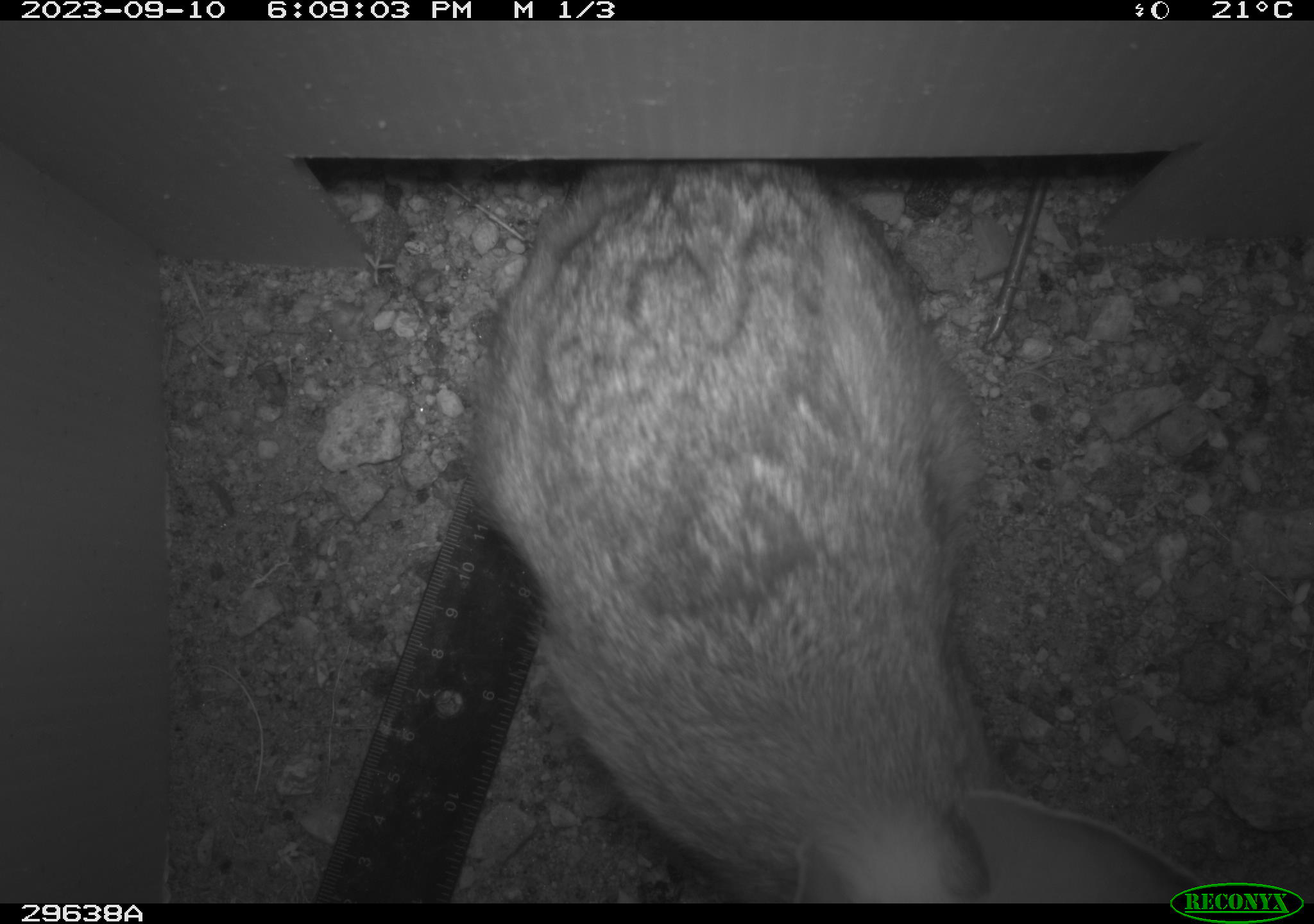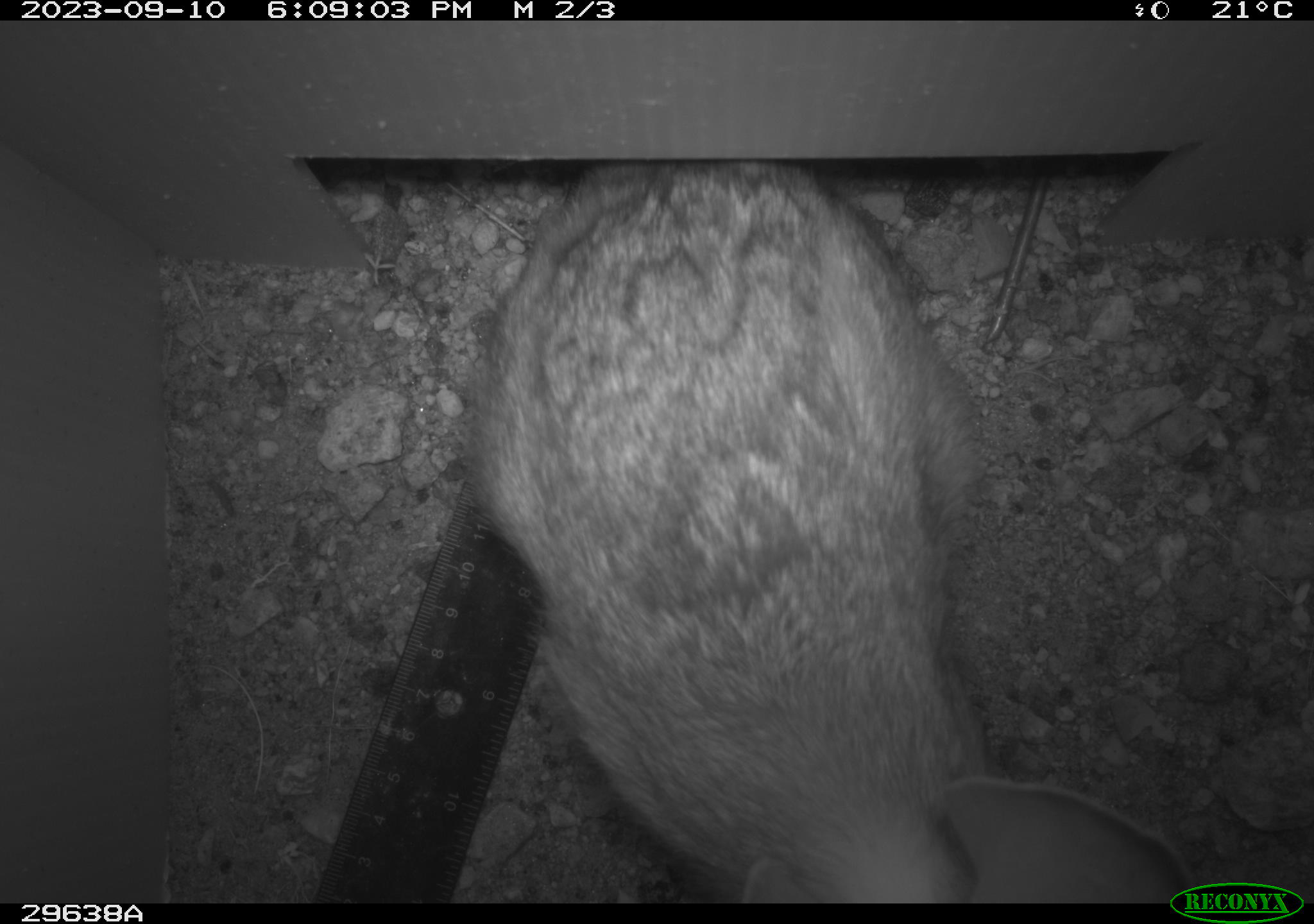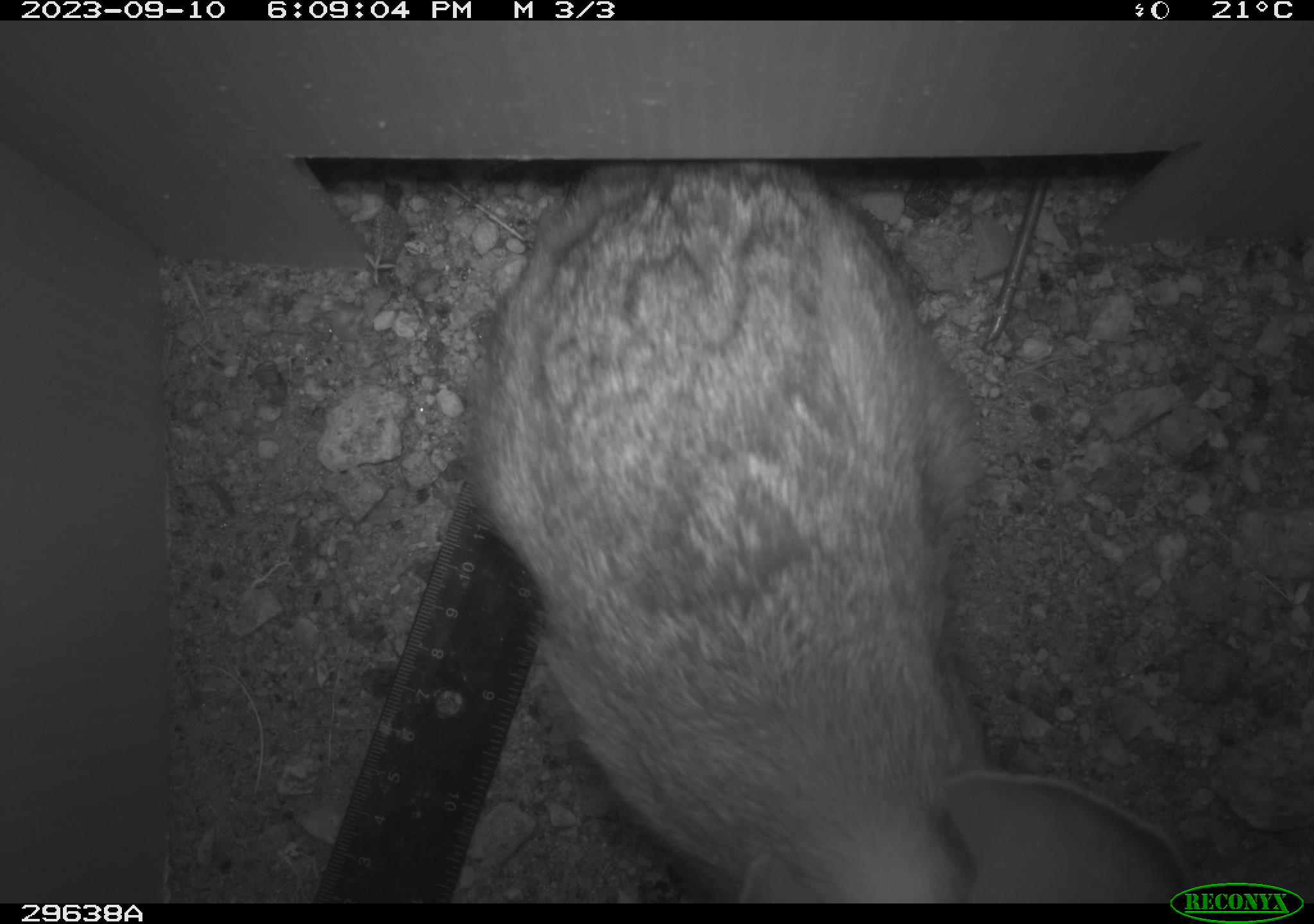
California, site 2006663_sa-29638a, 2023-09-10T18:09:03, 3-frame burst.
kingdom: Animalia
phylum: Chordata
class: Mammalia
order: Lagomorpha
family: Leporidae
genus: Lepus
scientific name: Lepus californicus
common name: black-tailed jackrabbit